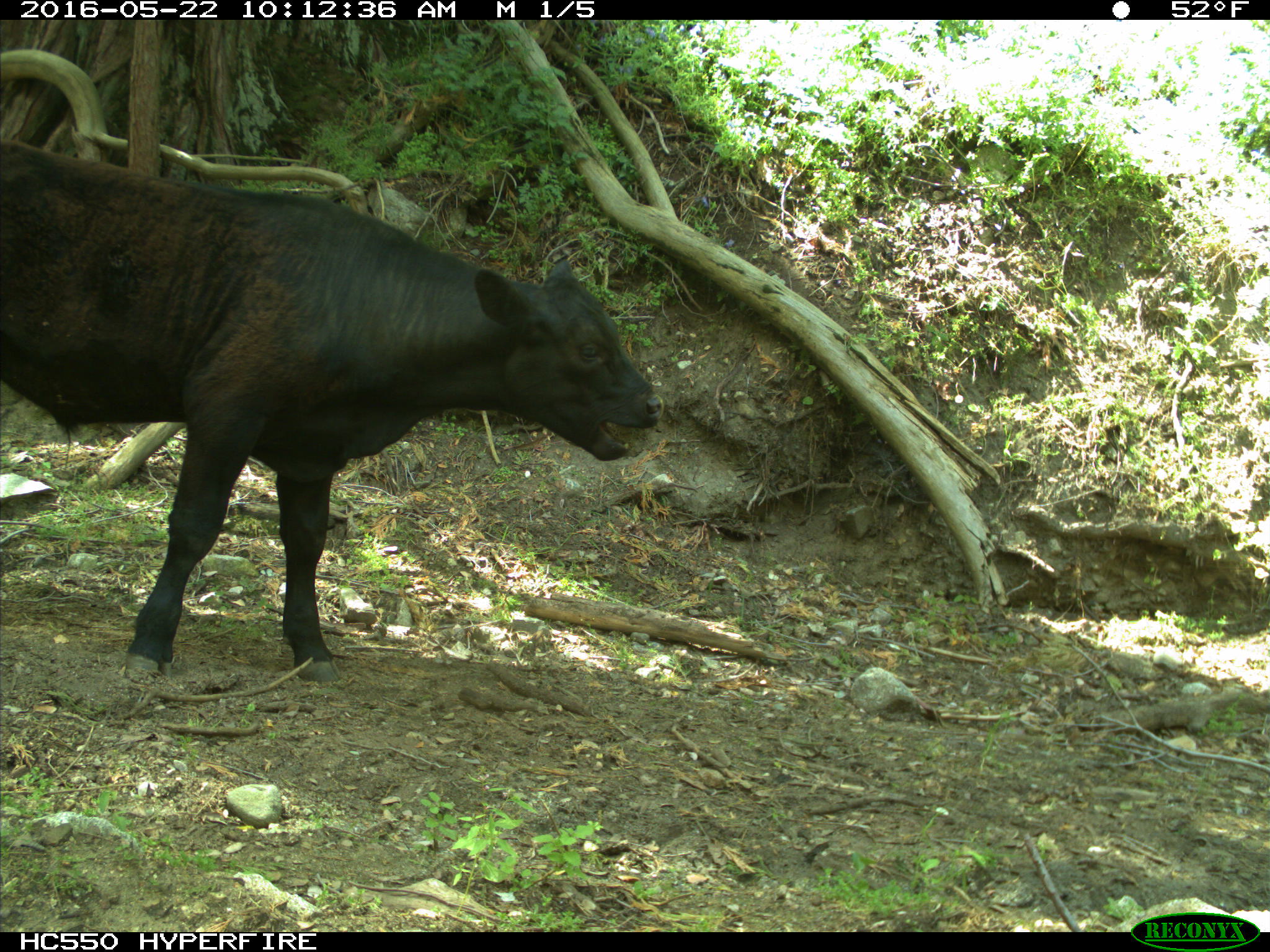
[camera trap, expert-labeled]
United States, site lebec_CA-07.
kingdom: Animalia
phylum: Chordata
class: Mammalia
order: Artiodactyla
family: Bovidae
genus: Bos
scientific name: Bos taurus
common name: domestic cow